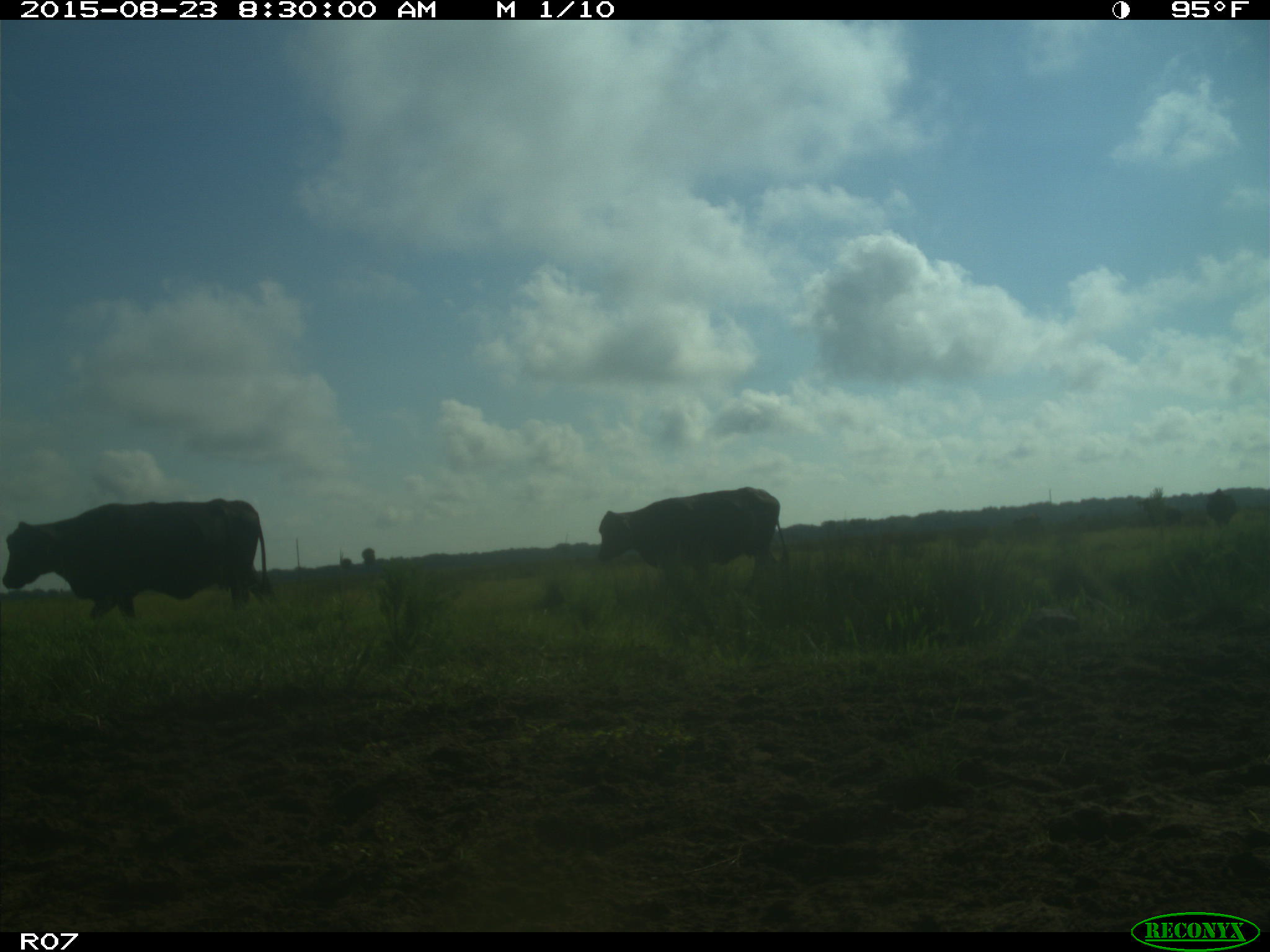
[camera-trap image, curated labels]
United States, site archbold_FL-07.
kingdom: Animalia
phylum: Chordata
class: Mammalia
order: Artiodactyla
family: Bovidae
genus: Bos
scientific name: Bos taurus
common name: domestic cow